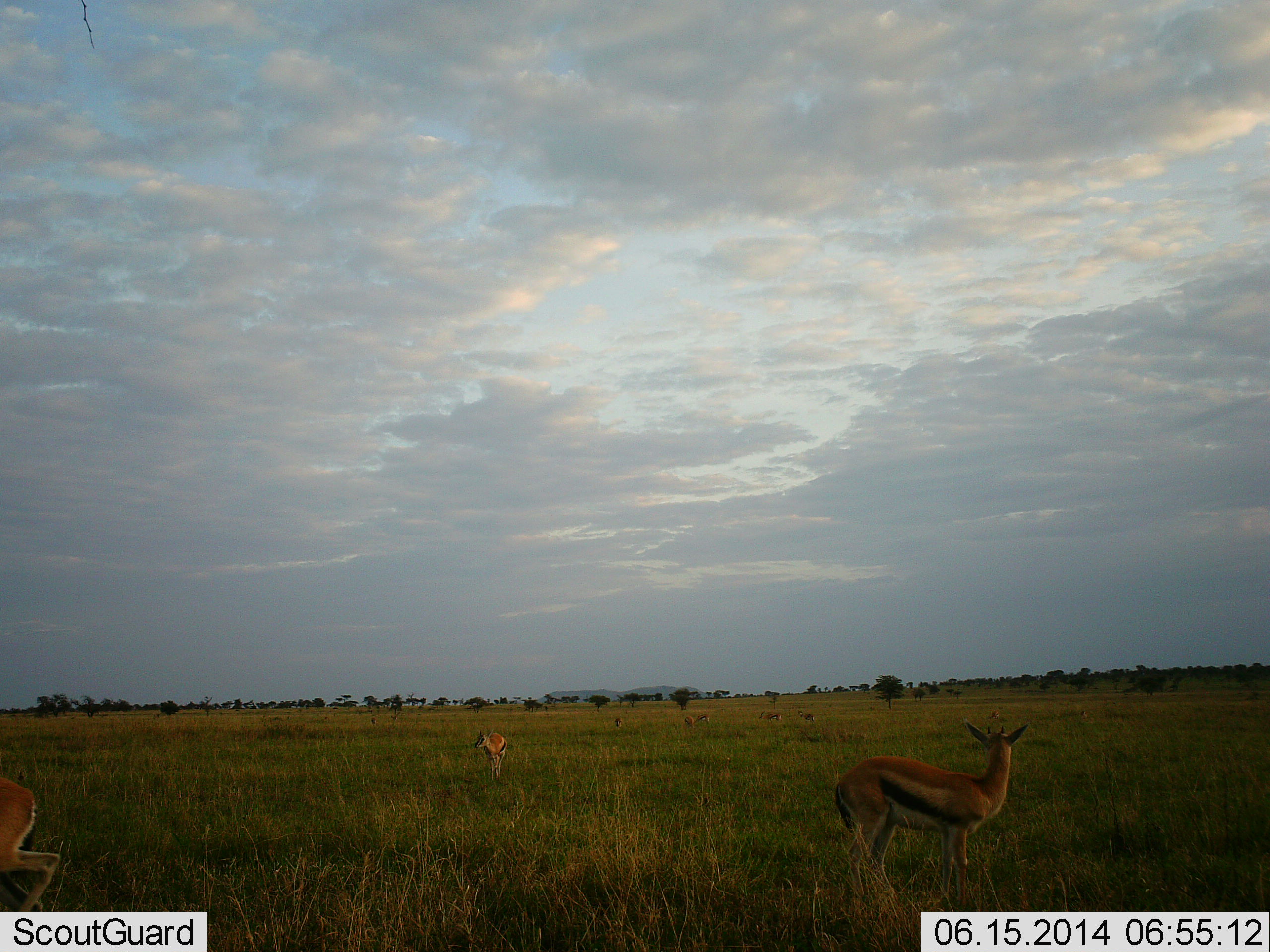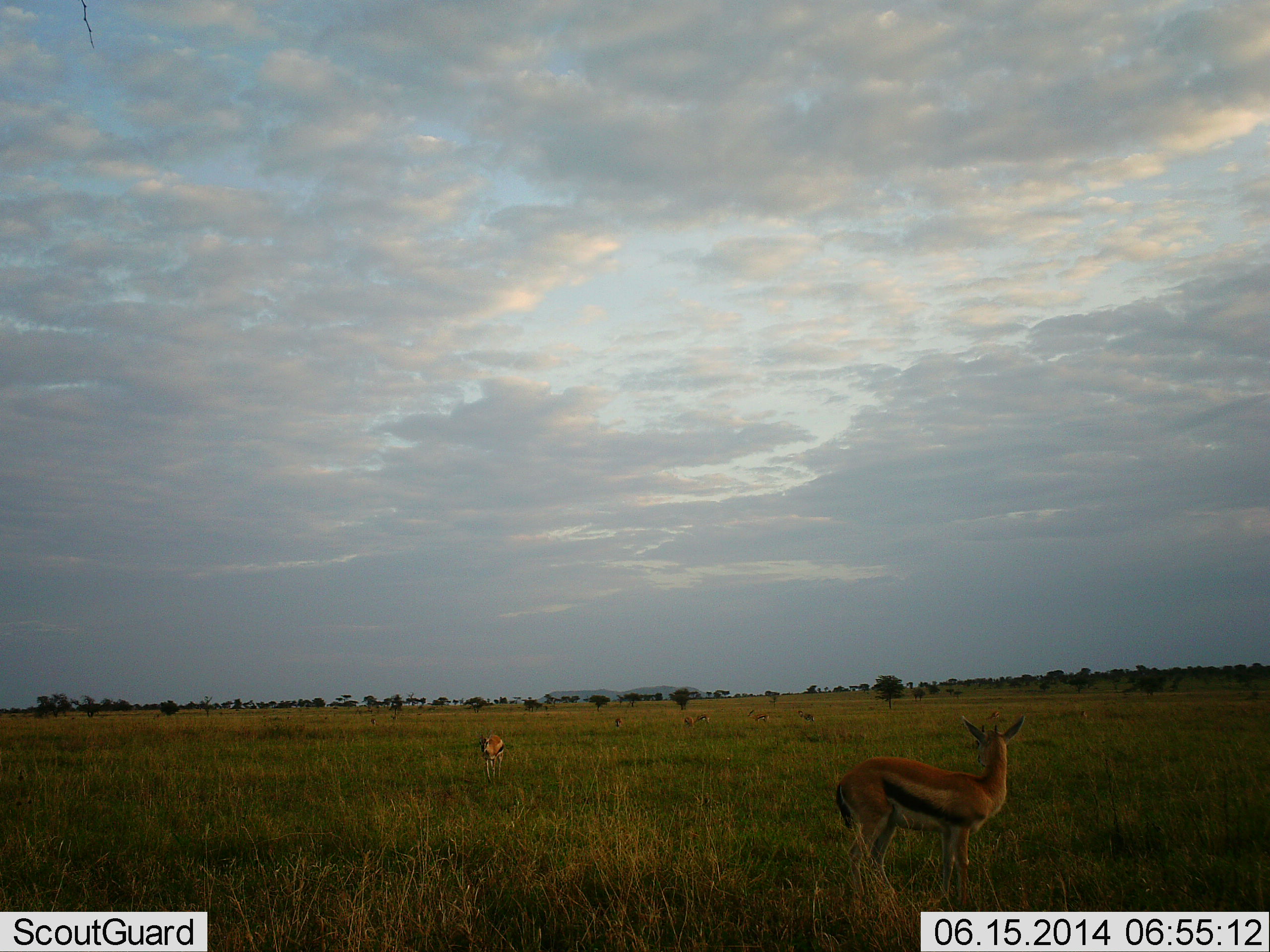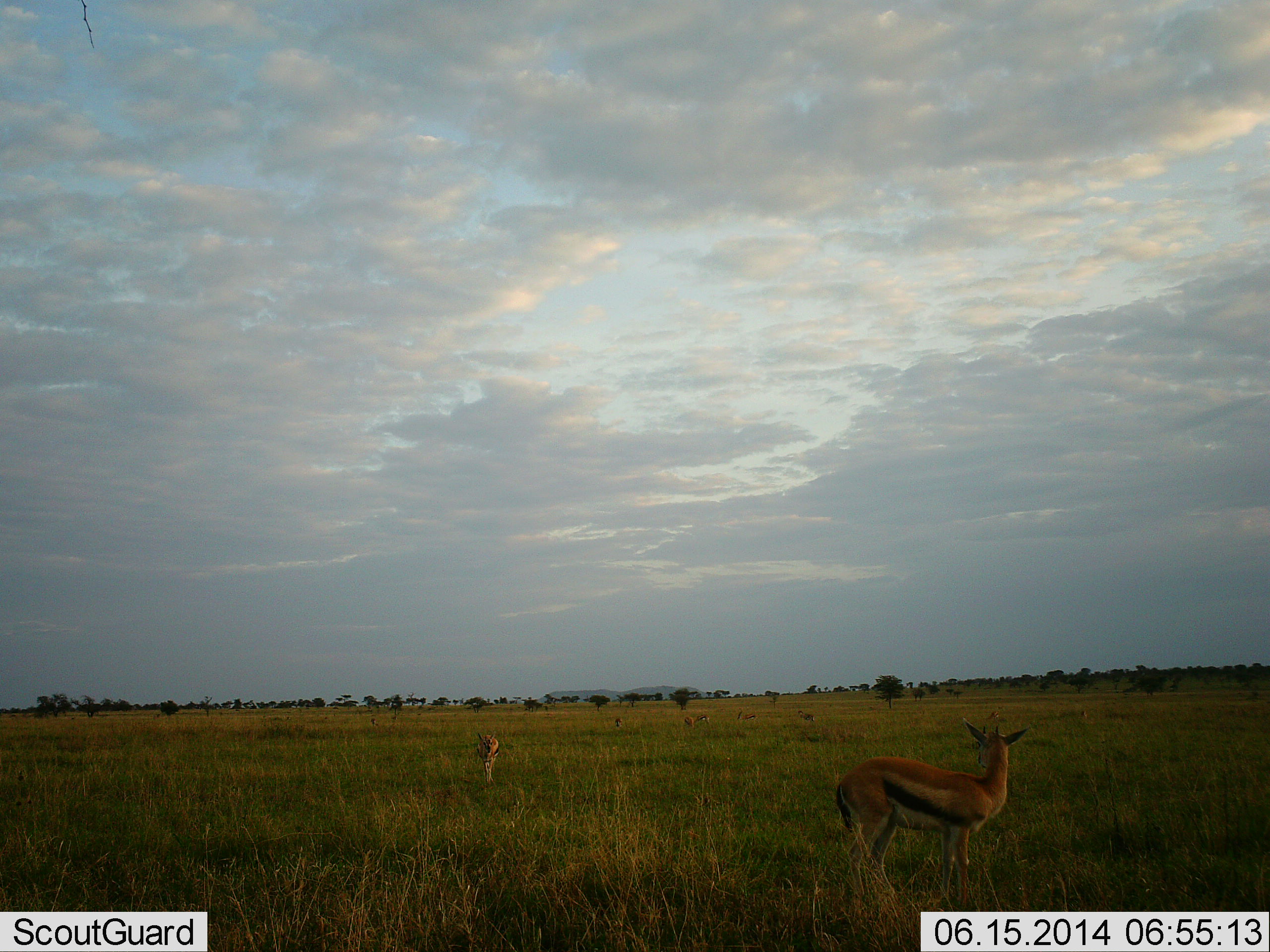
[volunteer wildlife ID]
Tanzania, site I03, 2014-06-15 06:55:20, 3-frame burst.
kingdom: Animalia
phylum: Chordata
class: Mammalia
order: Artiodactyla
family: Bovidae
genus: Eudorcas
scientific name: Eudorcas thomsonii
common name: thomson's gazelle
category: gazellethomsons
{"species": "gazellethomsons (thomson's gazelle) (Eudorcas thomsonii)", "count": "7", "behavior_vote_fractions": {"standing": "90%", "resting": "0%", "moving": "50%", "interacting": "0%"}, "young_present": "10%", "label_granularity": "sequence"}